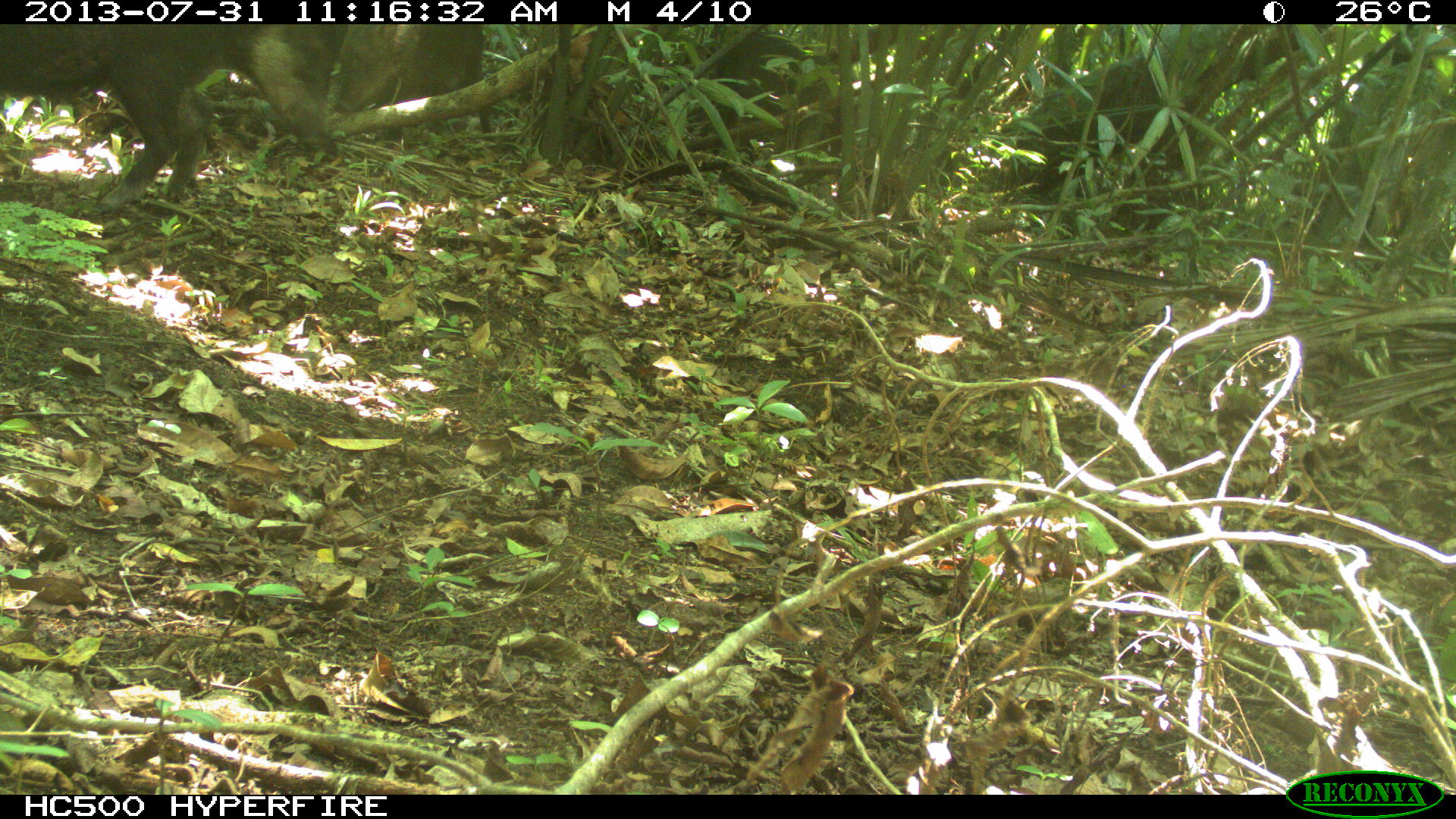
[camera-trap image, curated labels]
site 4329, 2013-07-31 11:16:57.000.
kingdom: Animalia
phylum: Chordata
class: Mammalia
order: Artiodactyla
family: Tayassuidae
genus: Tayassu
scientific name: Tayassu pecari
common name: white-lipped peccary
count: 4